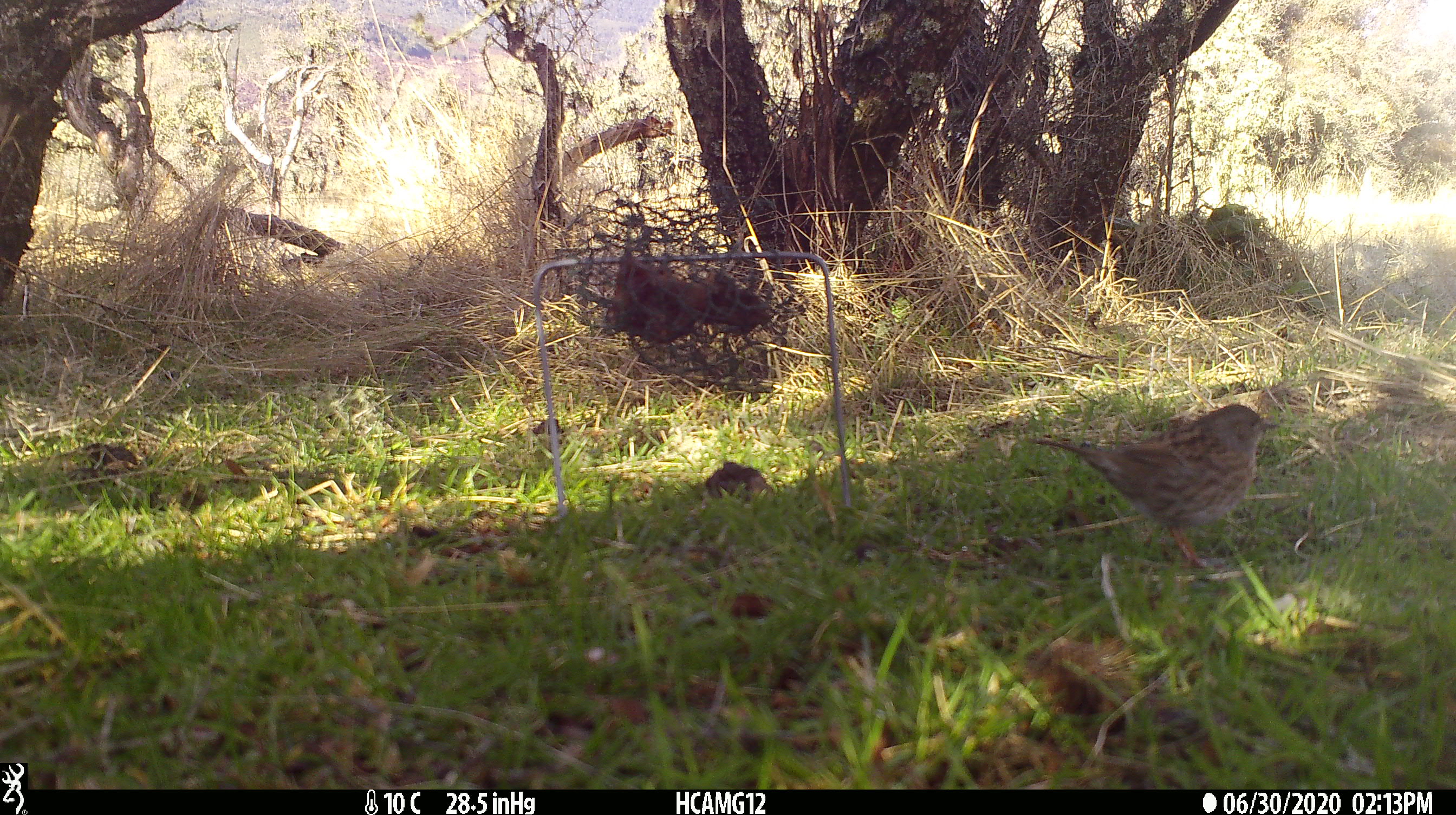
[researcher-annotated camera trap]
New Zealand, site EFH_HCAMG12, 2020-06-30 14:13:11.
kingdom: Animalia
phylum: Chordata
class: Aves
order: Passeriformes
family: Prunellidae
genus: Prunella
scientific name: Prunella modularis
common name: dunnock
Dunnock (Prunella modularis).